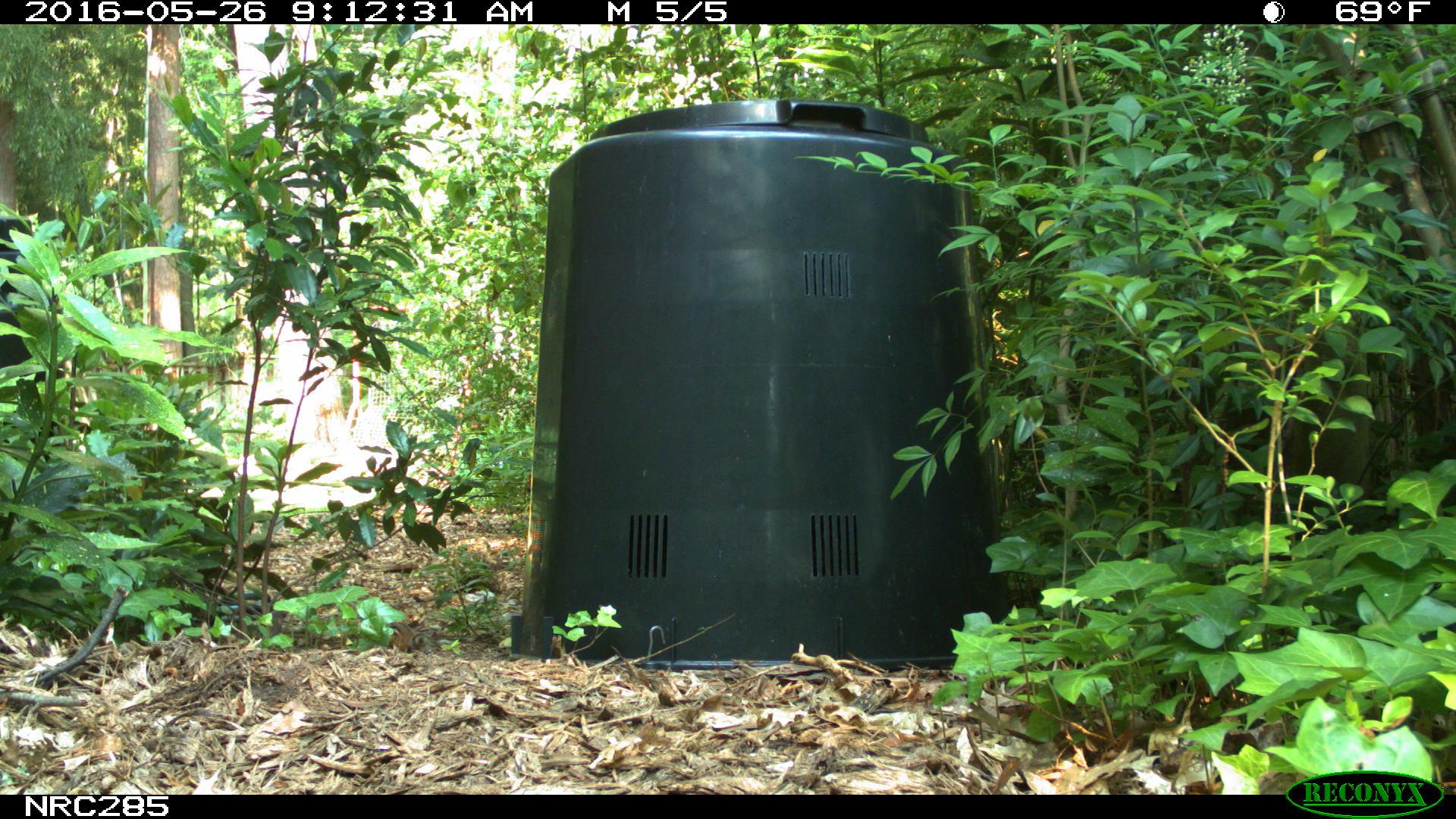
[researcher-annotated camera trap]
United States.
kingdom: Animalia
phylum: Chordata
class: Mammalia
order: Rodentia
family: Sciuridae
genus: Tamias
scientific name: Tamias striatus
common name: eastern chipmunk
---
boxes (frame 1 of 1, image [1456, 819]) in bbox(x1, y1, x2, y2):
Eastern Chipmunk: bbox(379, 609, 431, 651)